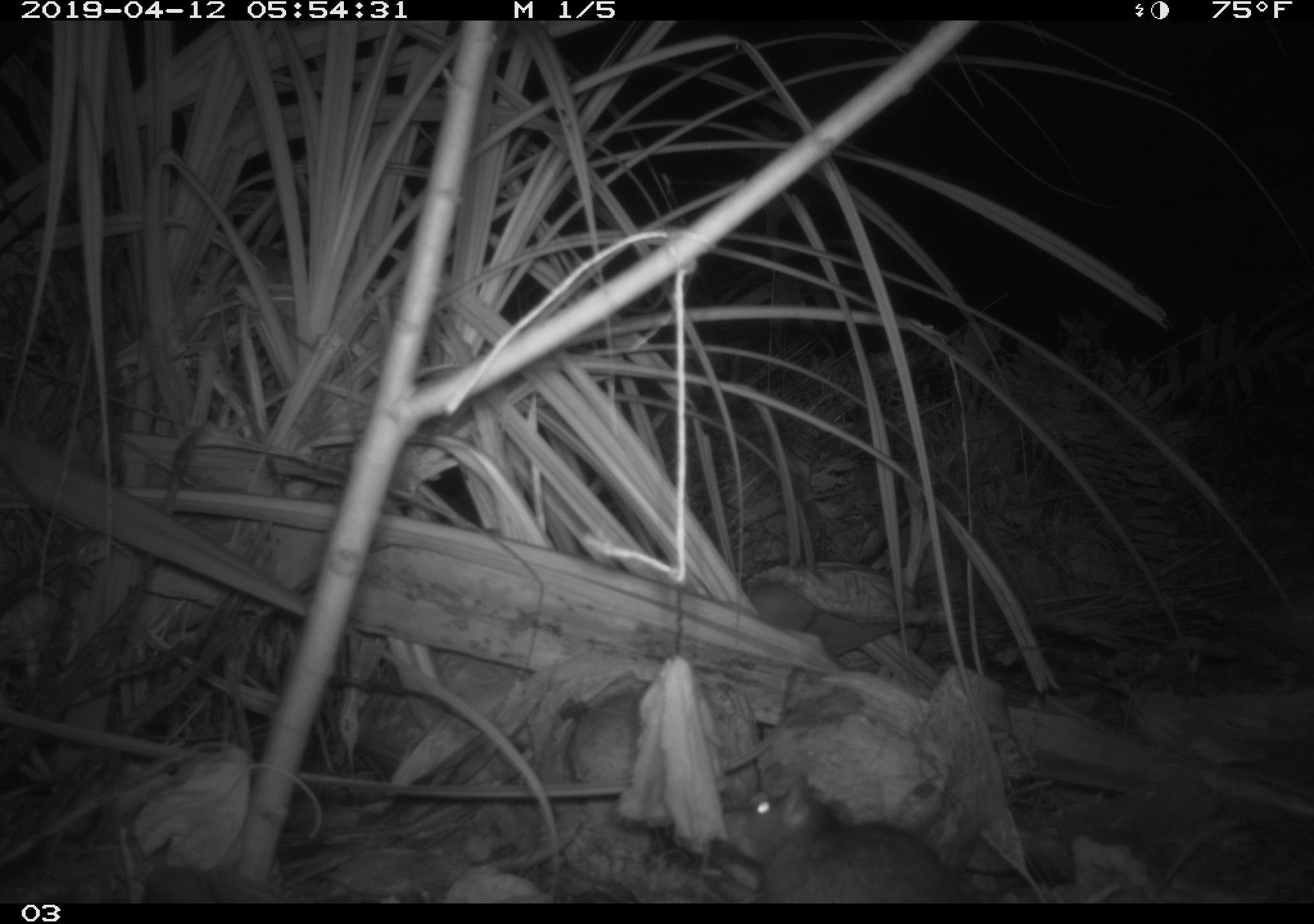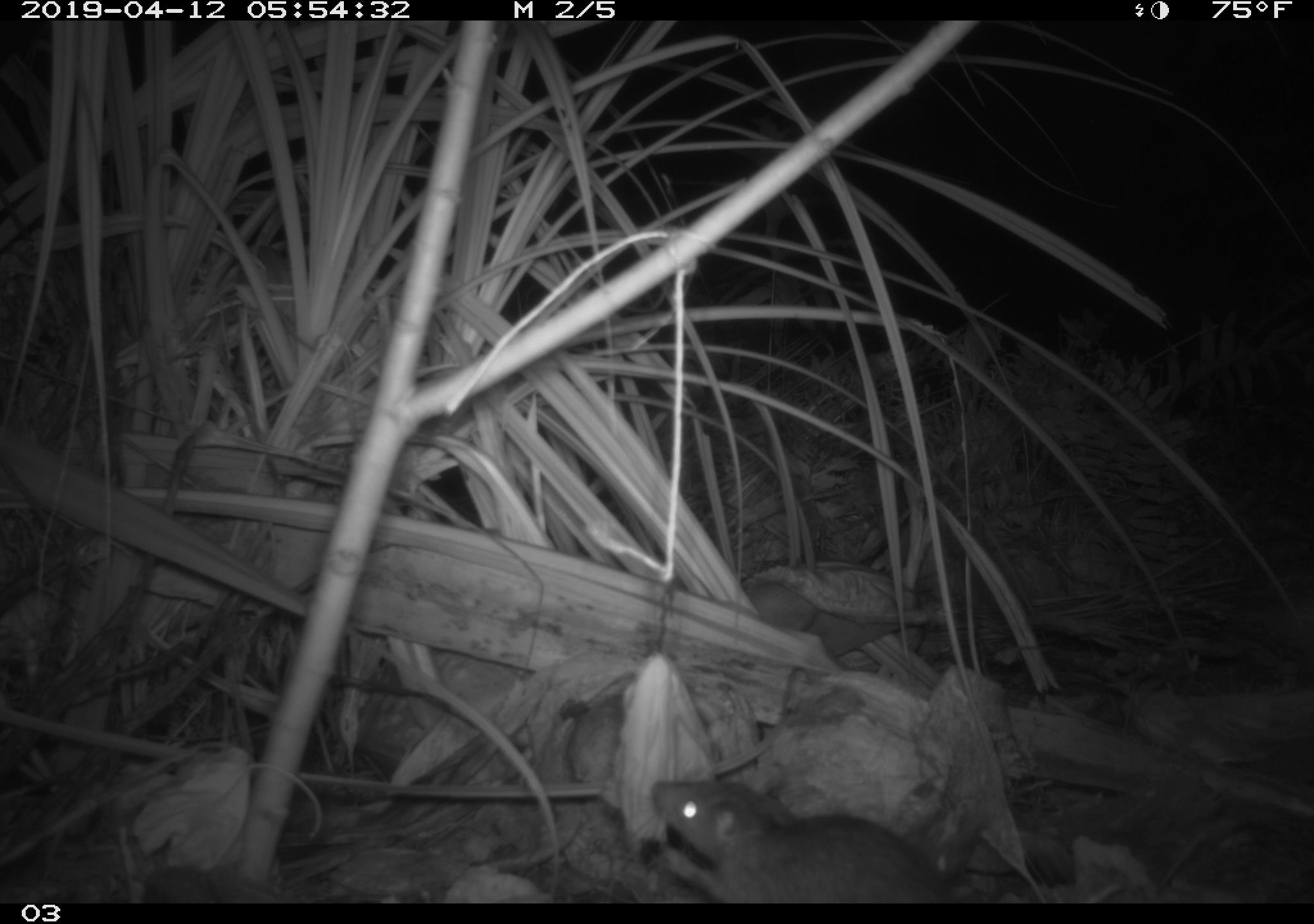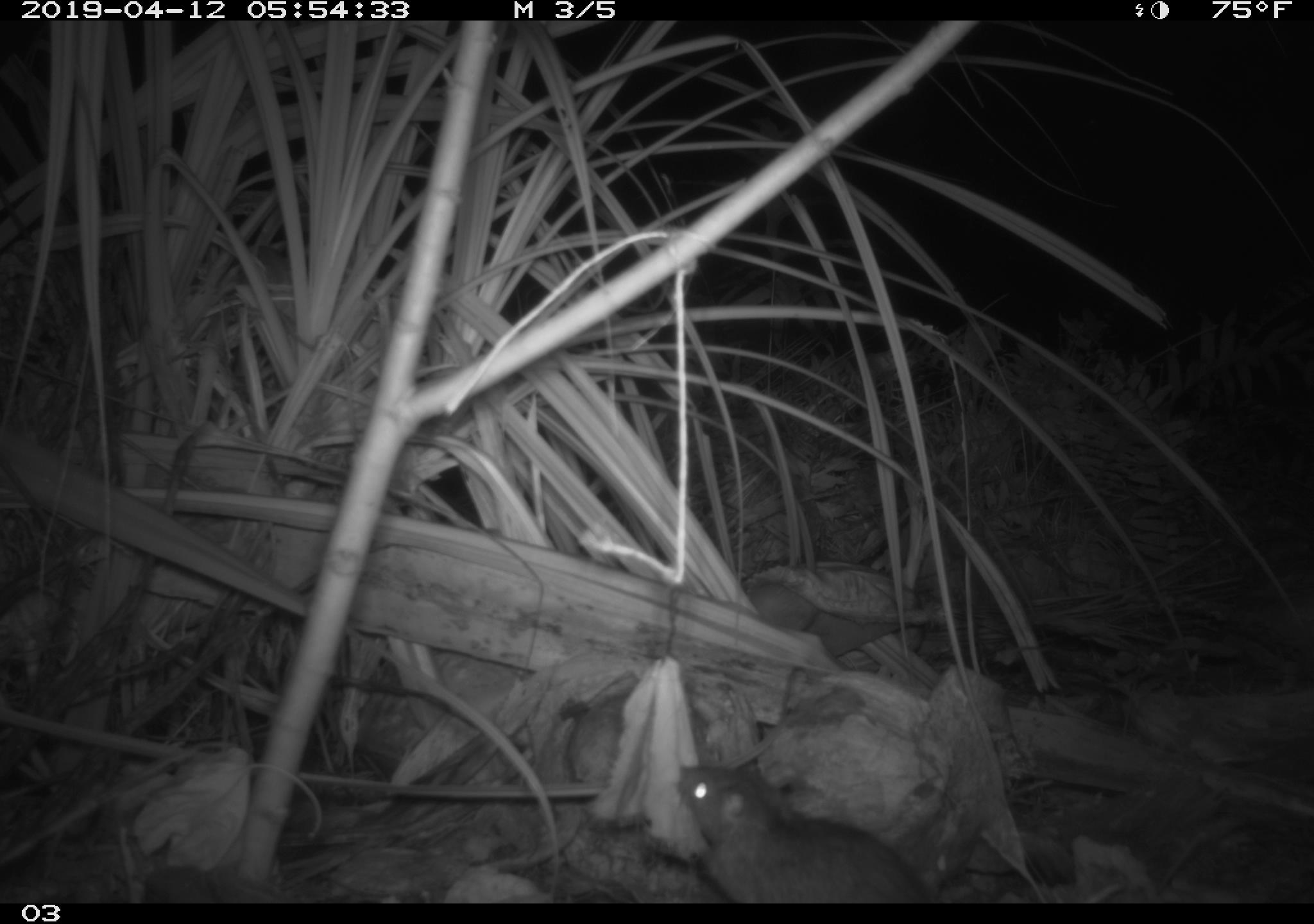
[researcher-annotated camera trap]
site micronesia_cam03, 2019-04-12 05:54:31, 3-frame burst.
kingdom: Animalia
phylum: Chordata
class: Mammalia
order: Rodentia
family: Muridae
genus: Rattus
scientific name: Rattus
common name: rat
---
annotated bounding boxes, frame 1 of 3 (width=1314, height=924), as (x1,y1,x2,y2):
rat: (736,767,969,901)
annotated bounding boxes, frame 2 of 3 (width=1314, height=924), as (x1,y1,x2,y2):
rat: (638,772,957,903)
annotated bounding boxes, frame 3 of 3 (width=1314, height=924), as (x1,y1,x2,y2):
rat: (667,757,930,903)